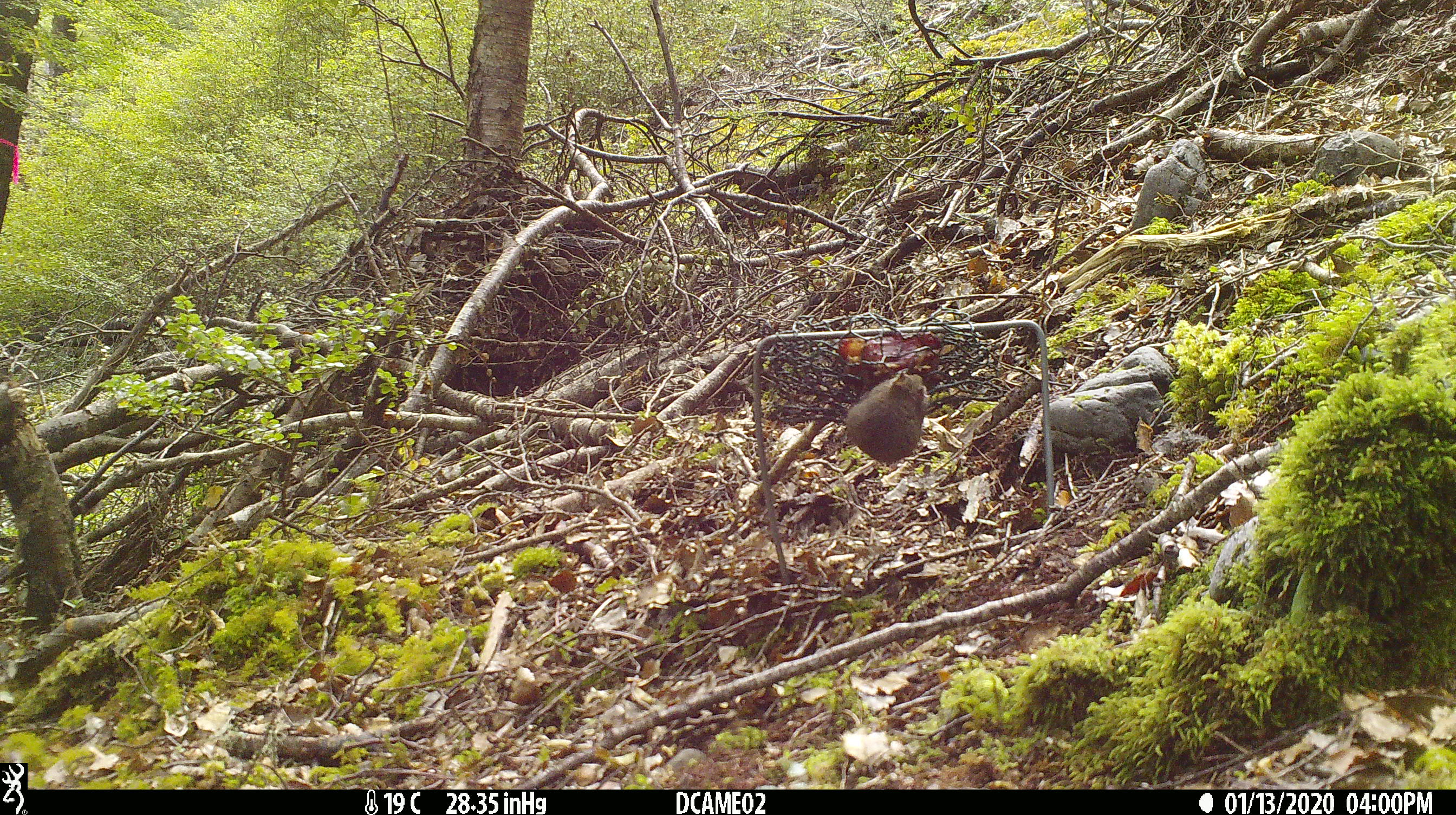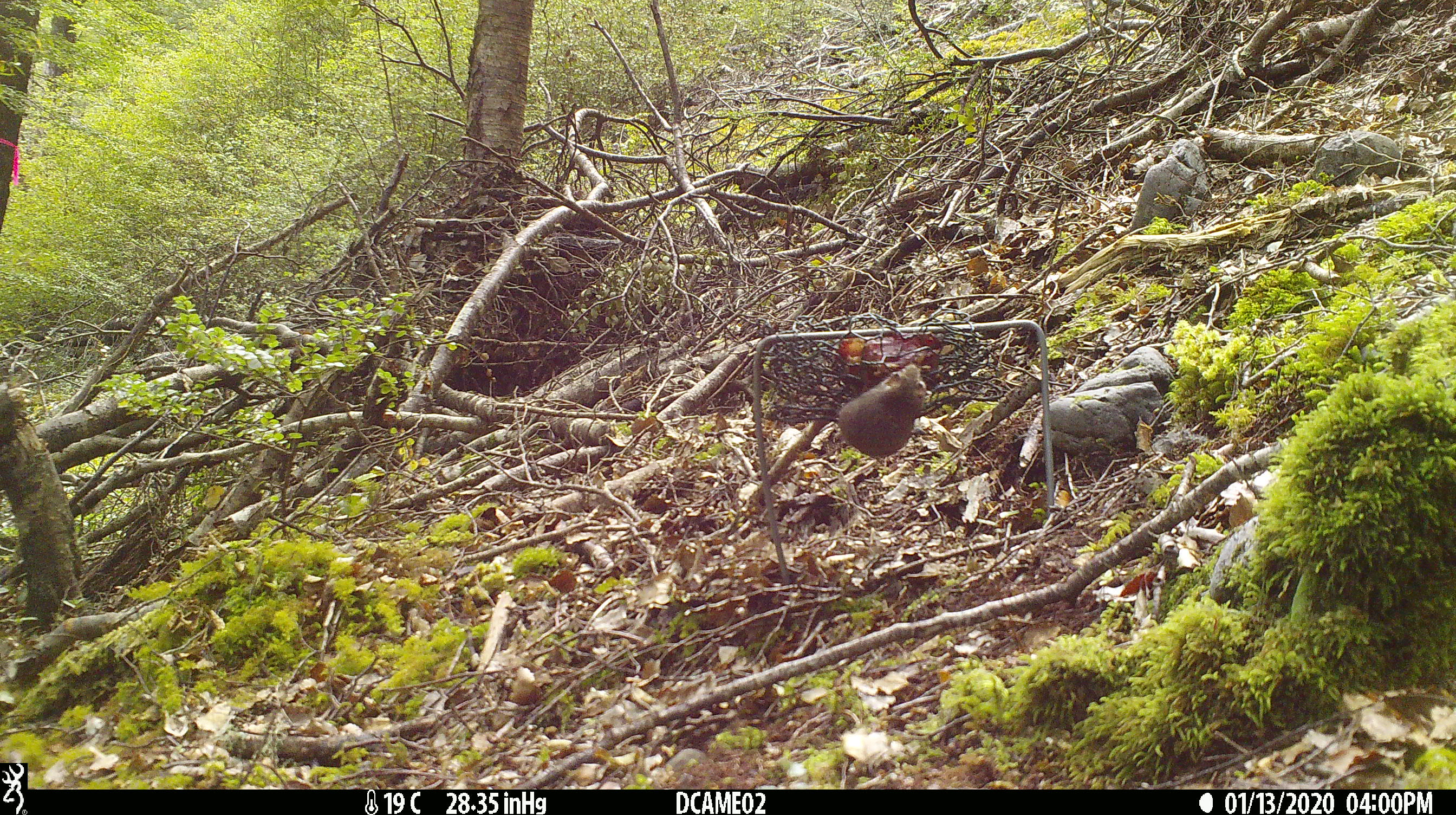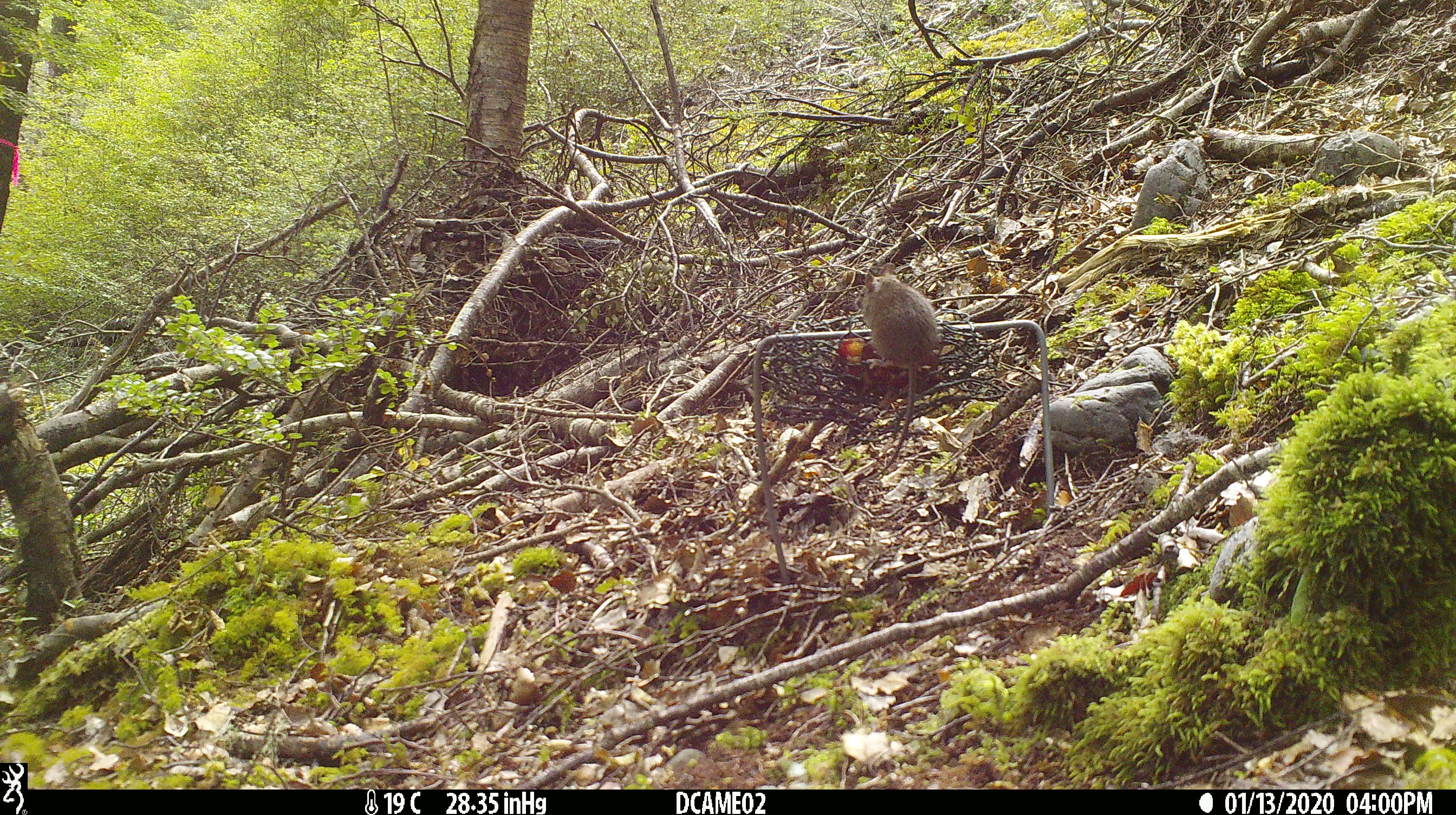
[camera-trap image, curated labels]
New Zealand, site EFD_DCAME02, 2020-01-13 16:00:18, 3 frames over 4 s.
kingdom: Animalia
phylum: Chordata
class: Mammalia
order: Rodentia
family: Muridae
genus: Mus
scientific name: Mus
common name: mouse